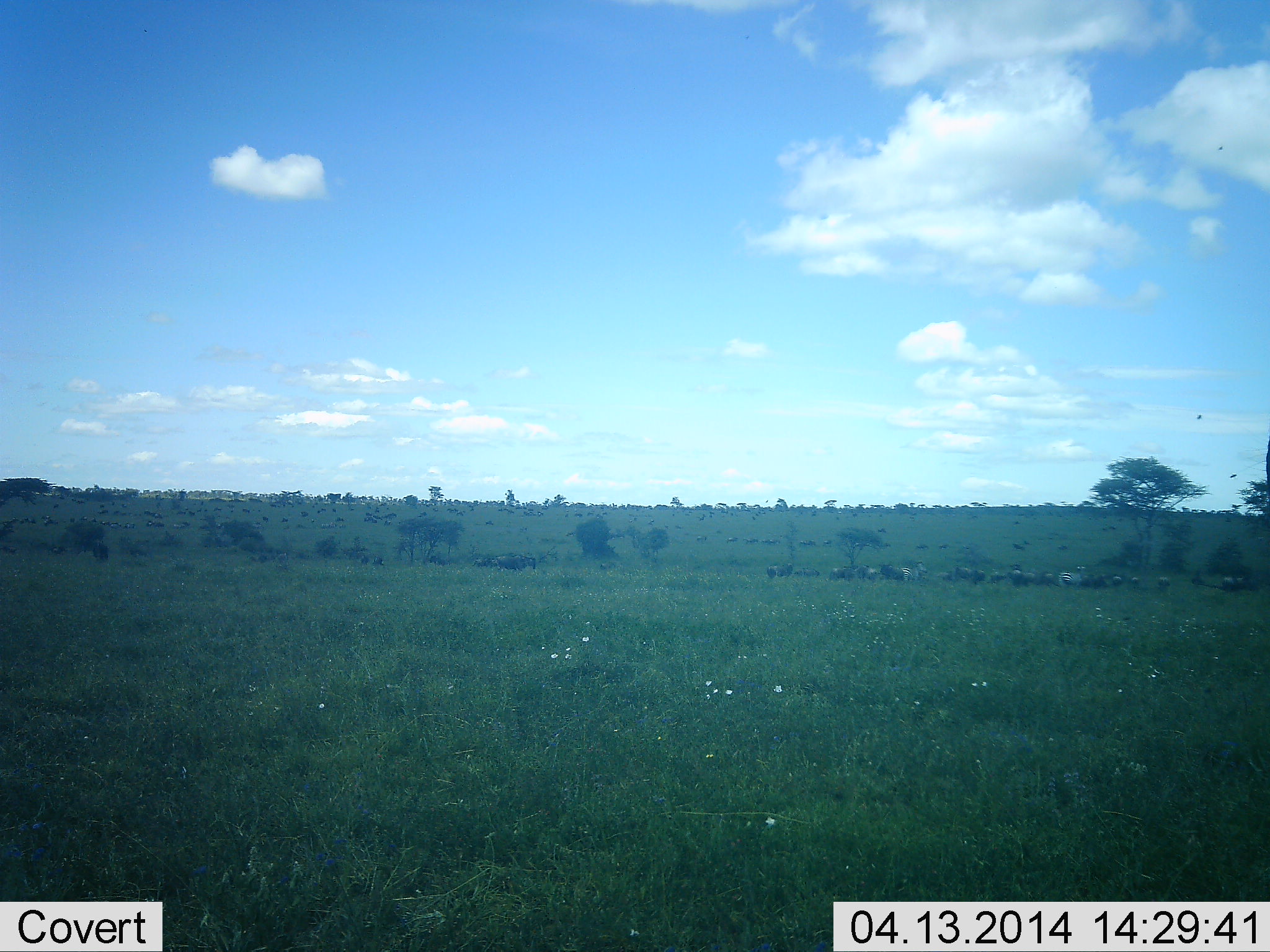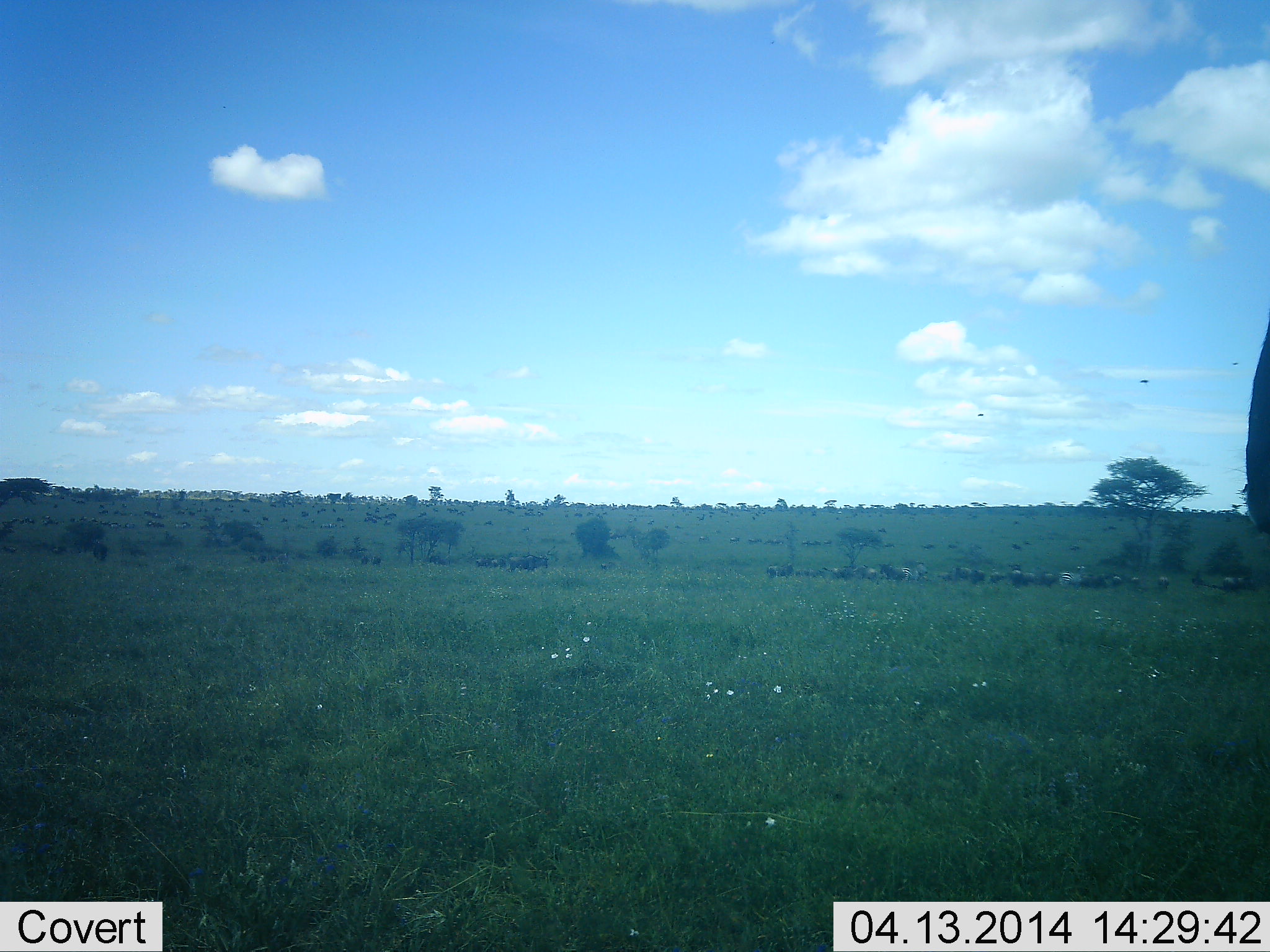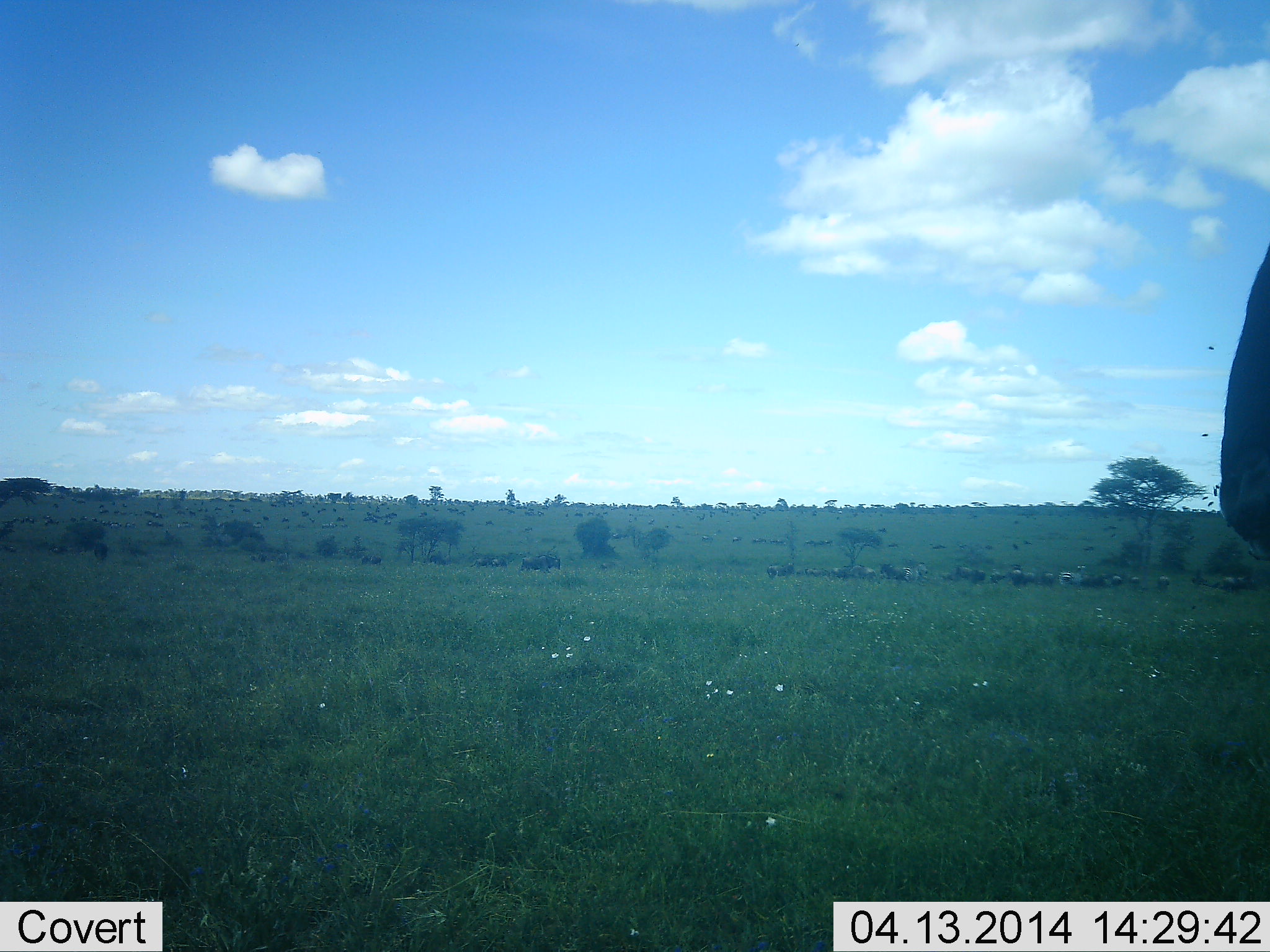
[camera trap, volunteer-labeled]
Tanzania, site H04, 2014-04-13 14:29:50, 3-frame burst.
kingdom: Animalia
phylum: Chordata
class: Mammalia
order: Artiodactyla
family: Bovidae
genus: Connochaetes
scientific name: Connochaetes taurinus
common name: blue wildebeest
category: wildebeest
Wildebeest (blue wildebeest) (Connochaetes taurinus), count 11-50. Behavior (volunteer vote fractions): standing 75%, resting 8%, moving 58%, interacting 0%. Young present (vote fraction): 0%. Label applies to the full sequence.